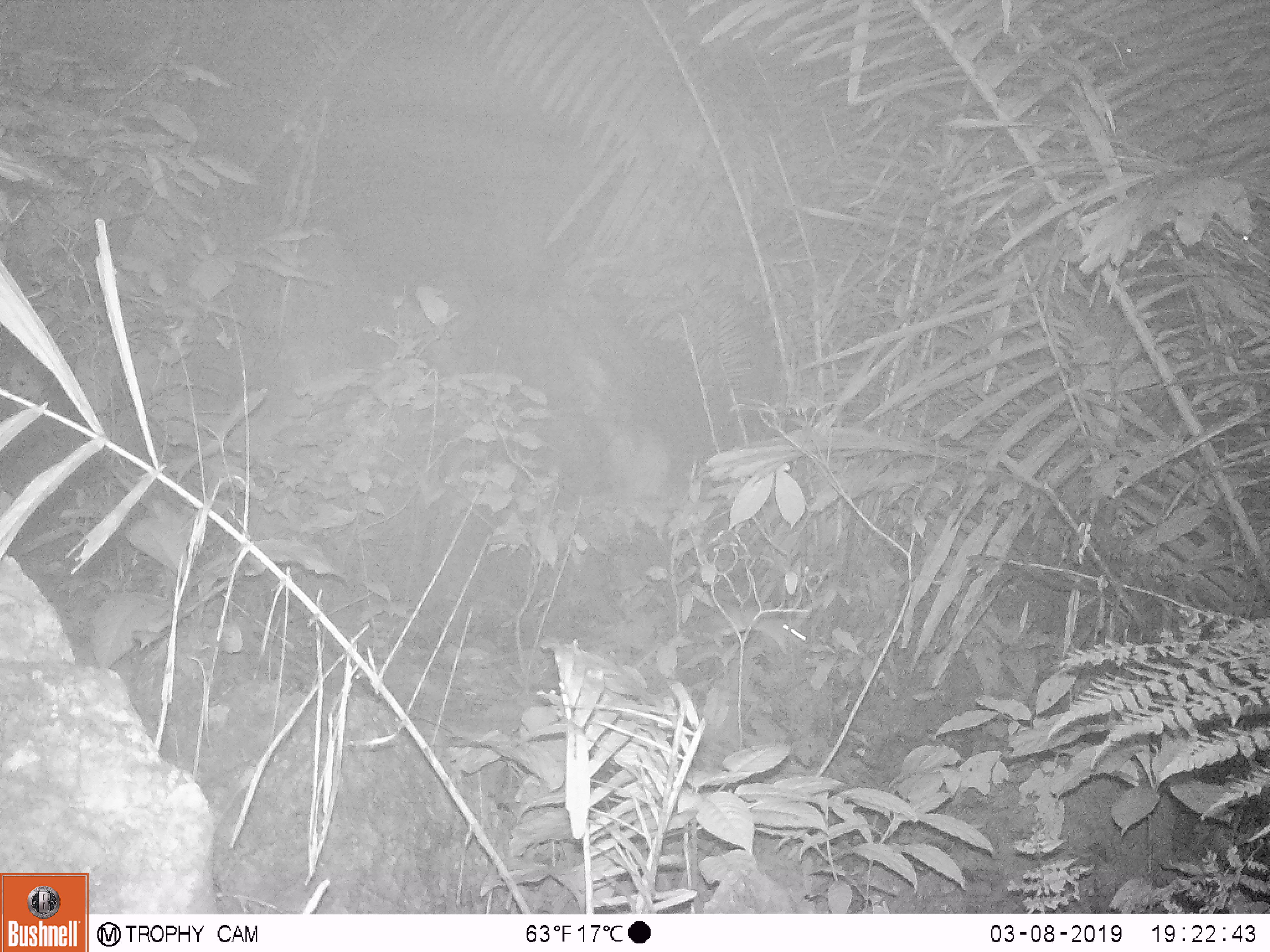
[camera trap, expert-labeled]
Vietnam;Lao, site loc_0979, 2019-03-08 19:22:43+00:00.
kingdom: Animalia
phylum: Chordata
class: Mammalia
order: Rodentia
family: Muridae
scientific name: Muridae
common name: old-world mice and rats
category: unidentified murid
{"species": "unidentified murid (old-world mice and rats) (Muridae)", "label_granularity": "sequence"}